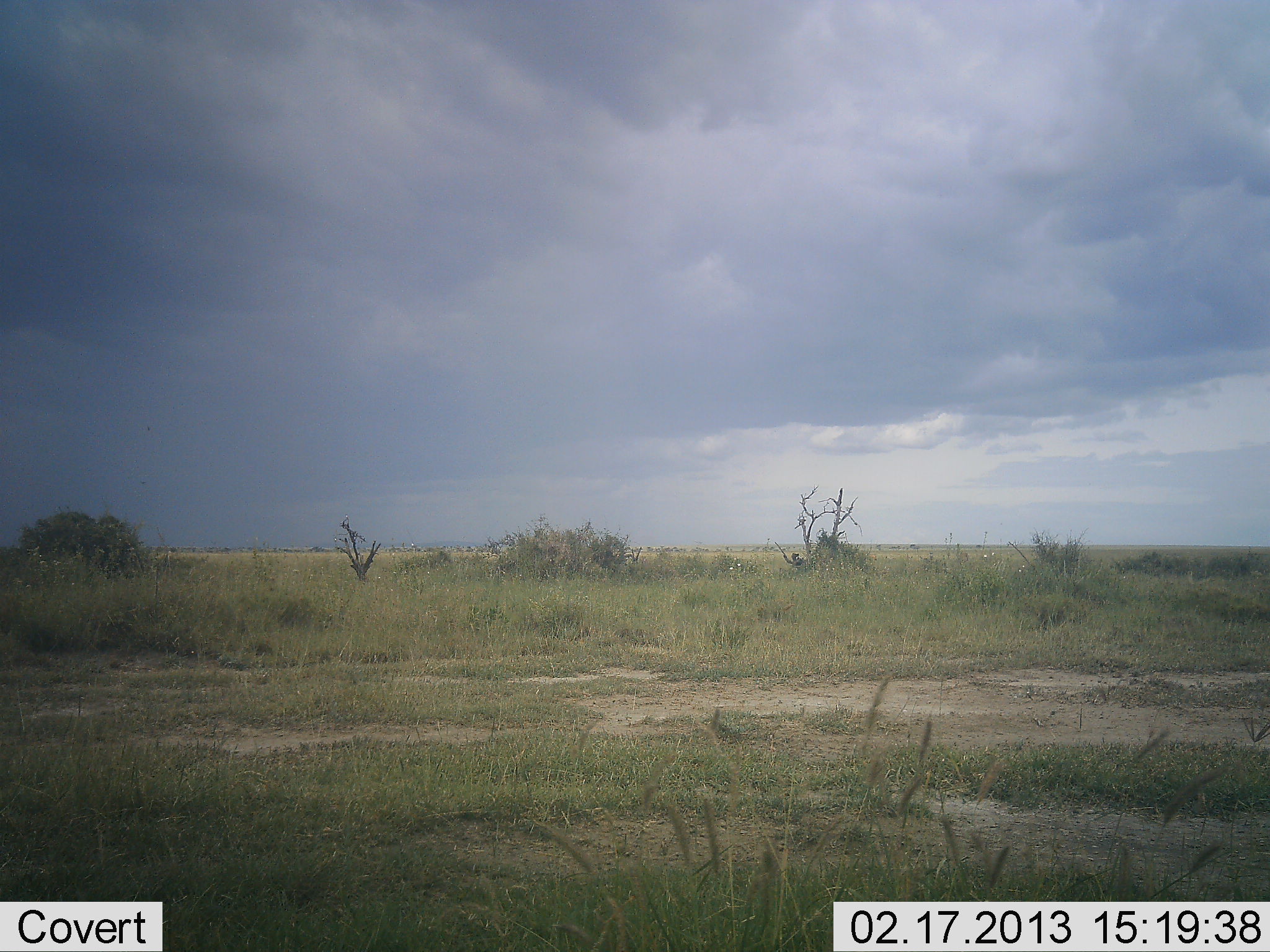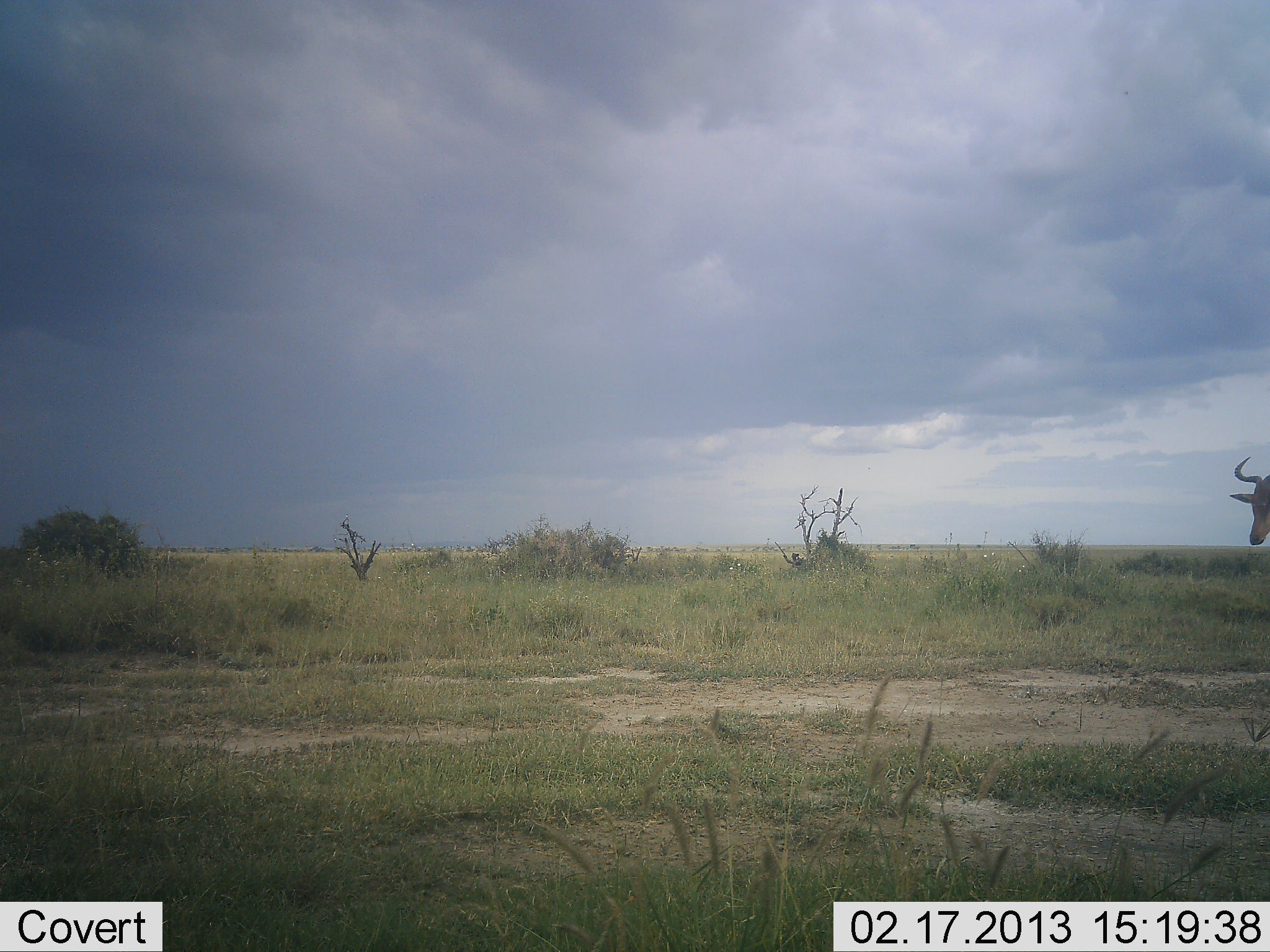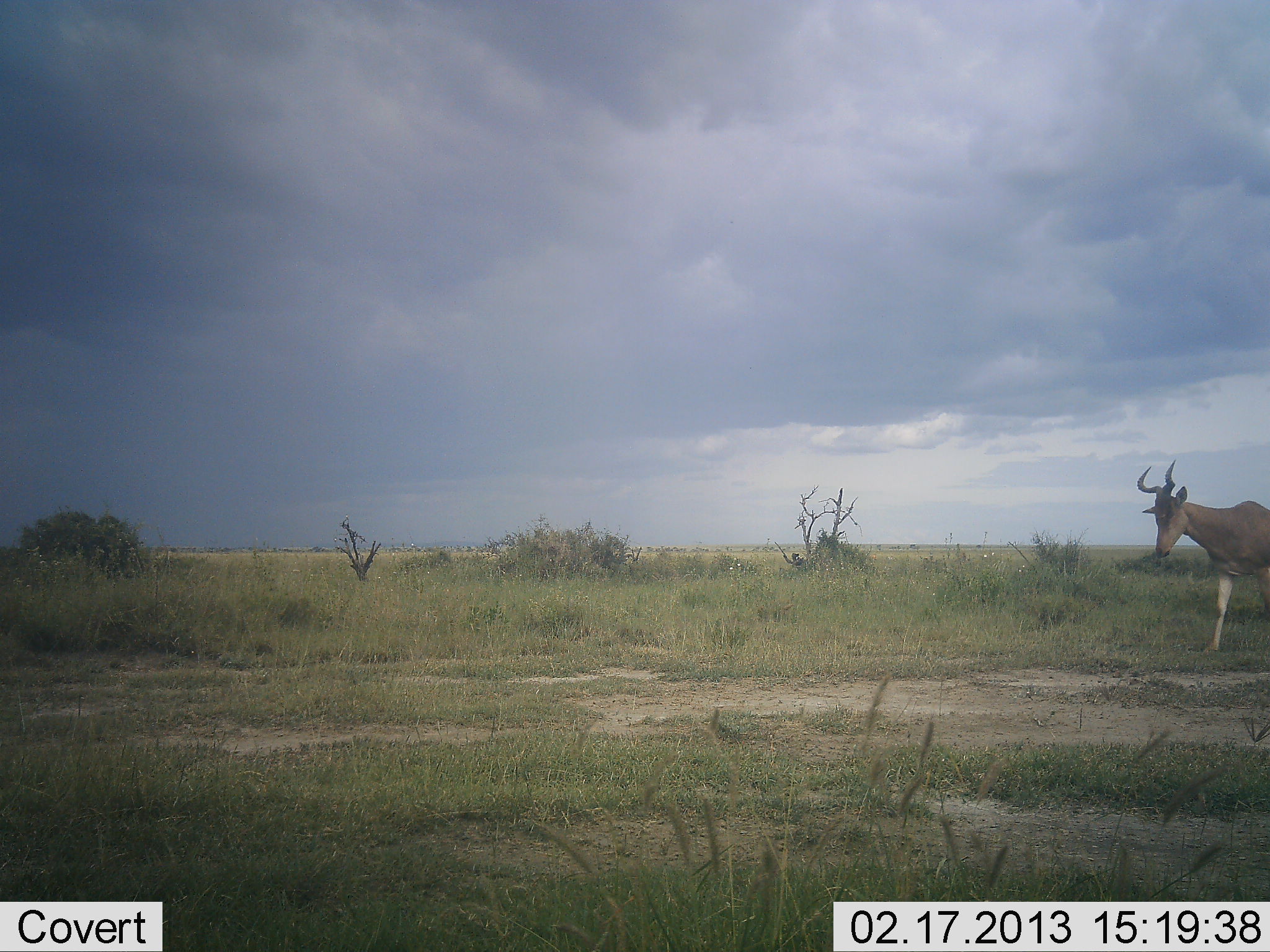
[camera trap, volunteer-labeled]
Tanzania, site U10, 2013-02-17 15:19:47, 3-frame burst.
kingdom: Animalia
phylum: Chordata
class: Mammalia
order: Artiodactyla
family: Bovidae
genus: Alcelaphus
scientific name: Alcelaphus buselaphus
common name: hartebeest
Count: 1.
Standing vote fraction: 5%.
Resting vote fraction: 0%.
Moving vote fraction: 100%.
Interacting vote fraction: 0%.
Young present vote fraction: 0%.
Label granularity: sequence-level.